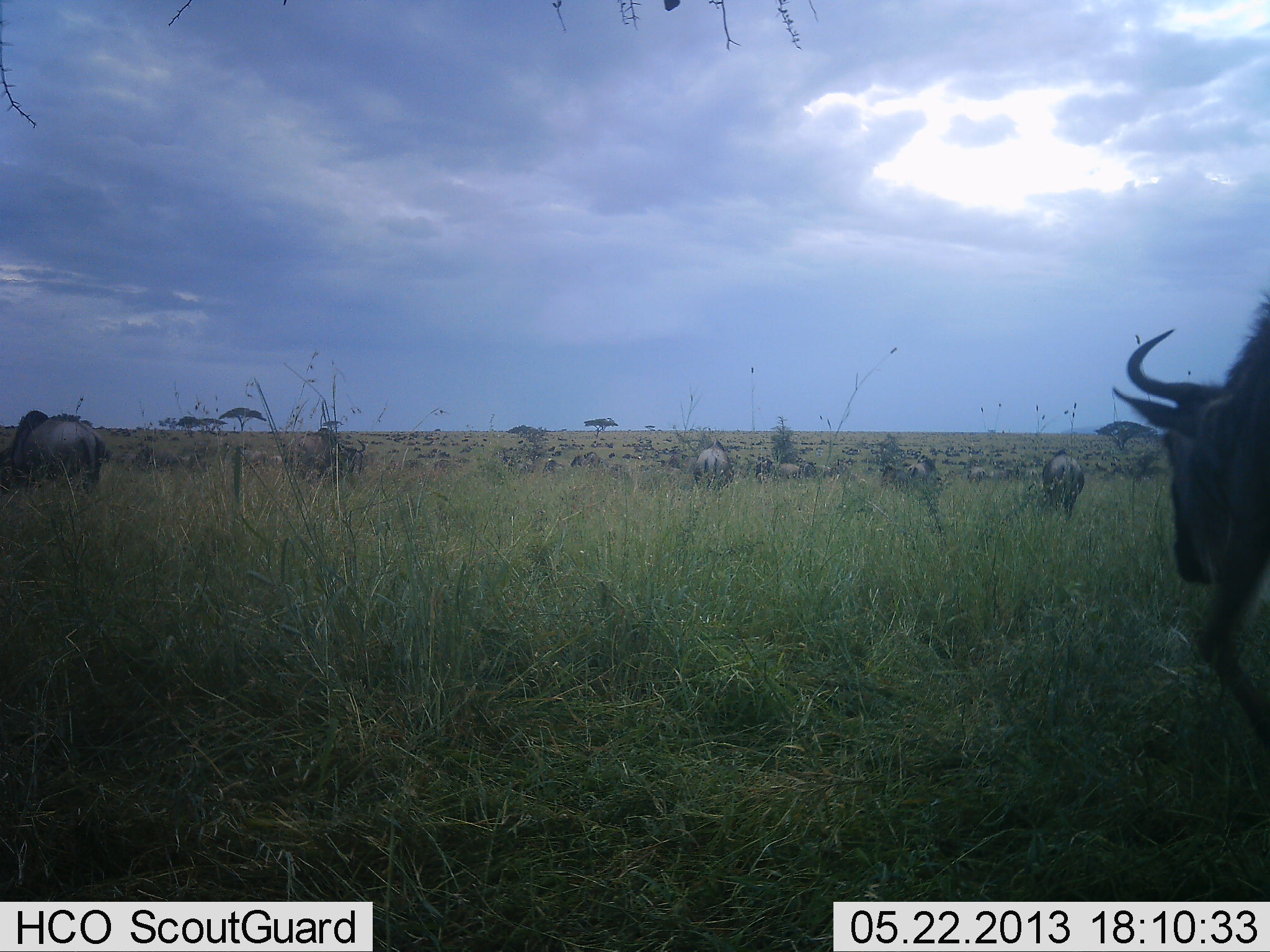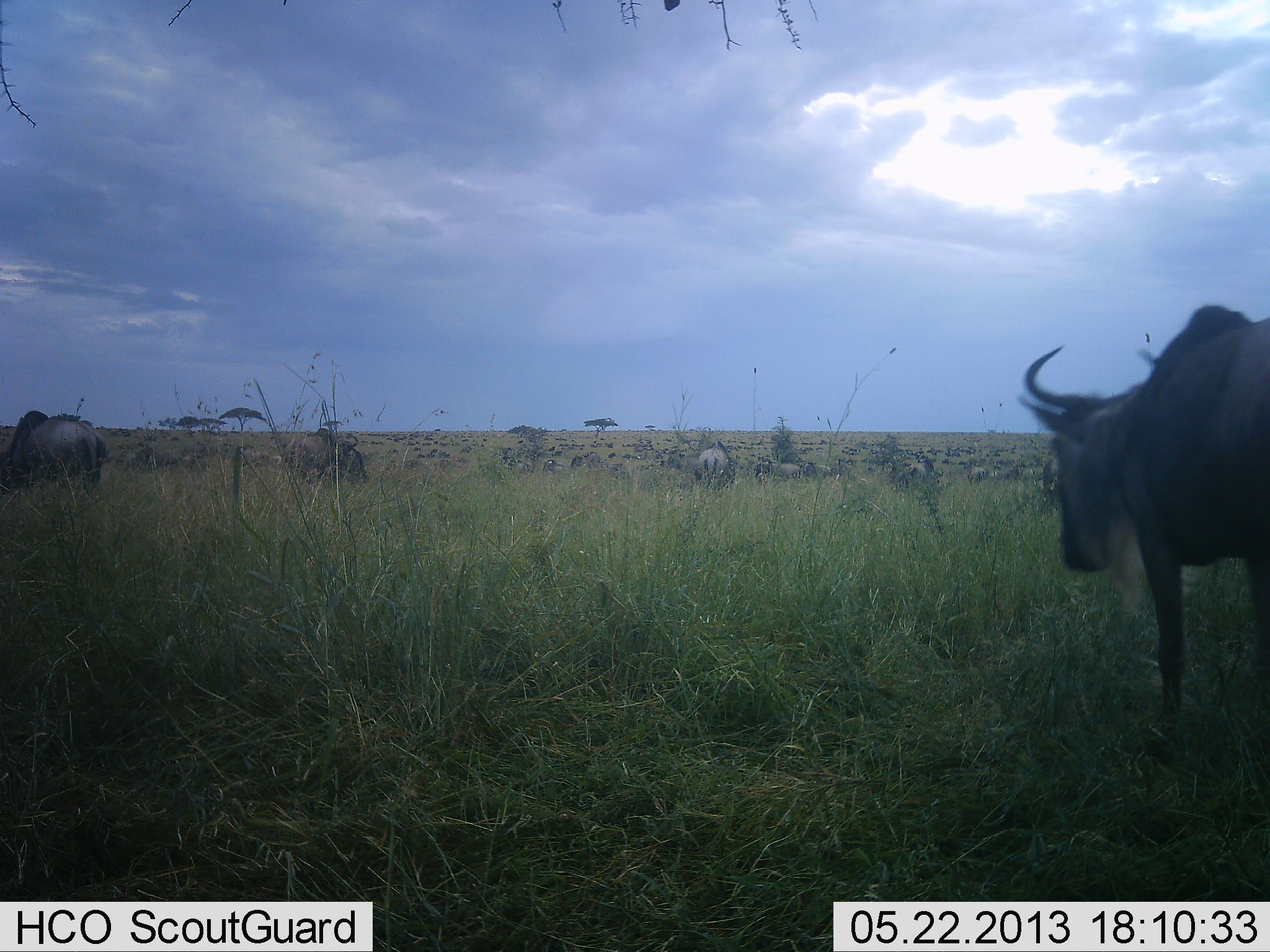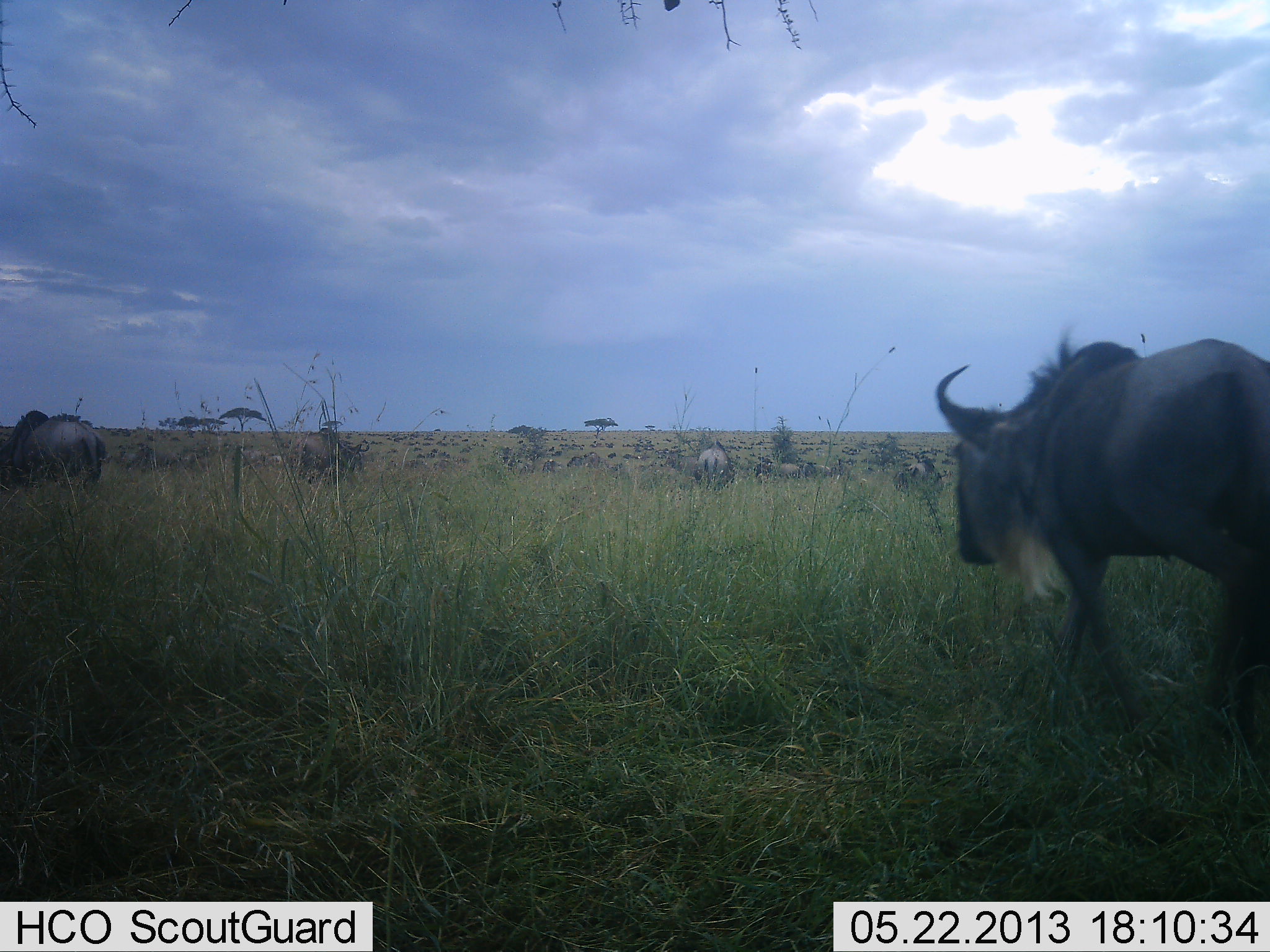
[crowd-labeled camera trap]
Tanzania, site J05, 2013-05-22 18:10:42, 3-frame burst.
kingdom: Animalia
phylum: Chordata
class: Mammalia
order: Artiodactyla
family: Bovidae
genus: Connochaetes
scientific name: Connochaetes taurinus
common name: blue wildebeest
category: wildebeest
Wildebeest (blue wildebeest) (Connochaetes taurinus), count 11-50. Behavior (volunteer vote fractions): standing 71%, resting 15%, moving 65%, interacting 0%. Young present (vote fraction): 0%. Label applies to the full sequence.